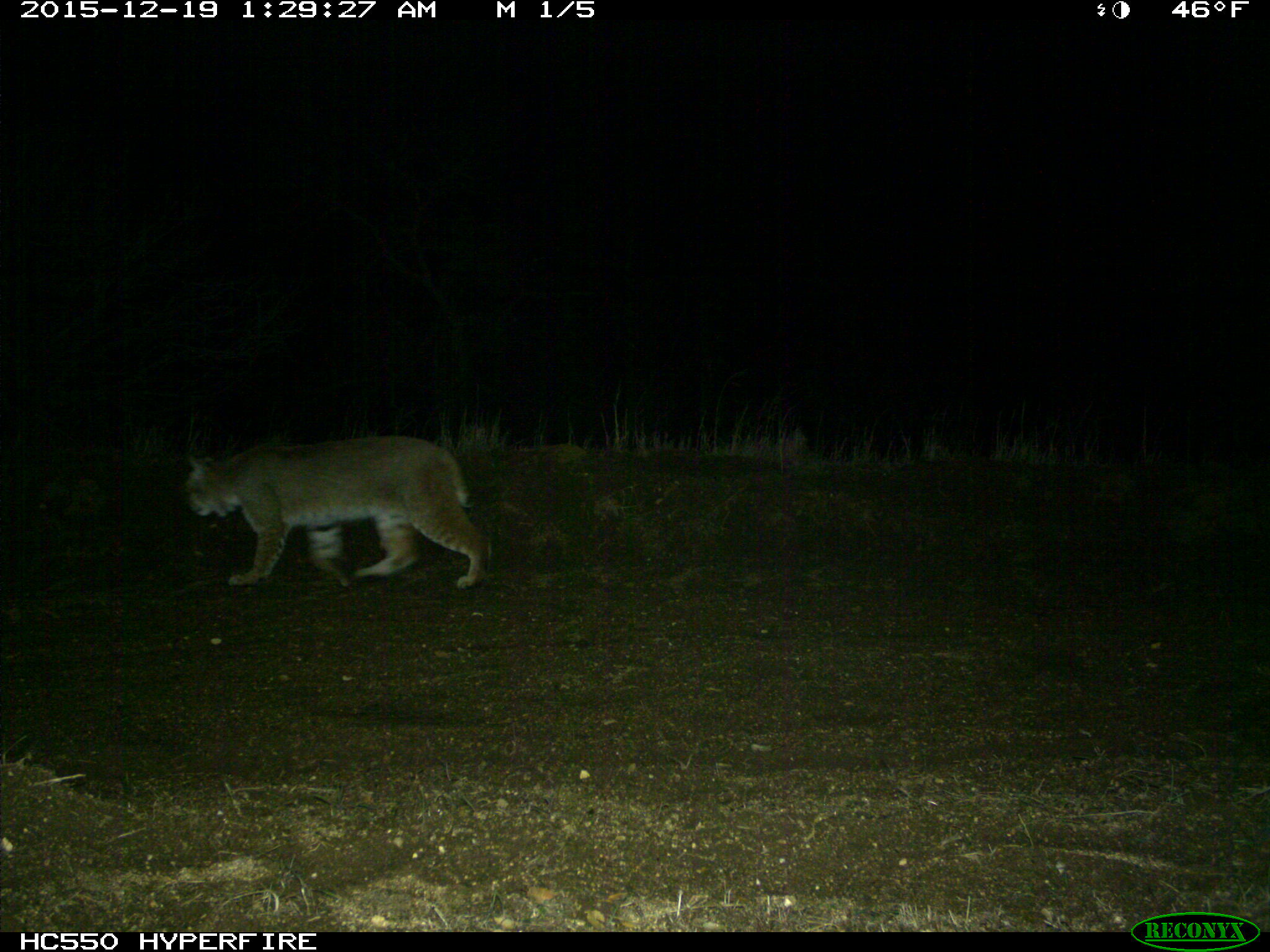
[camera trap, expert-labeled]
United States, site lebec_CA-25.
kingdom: Animalia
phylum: Chordata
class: Mammalia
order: Carnivora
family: Felidae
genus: Lynx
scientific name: Lynx rufus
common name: bobcat